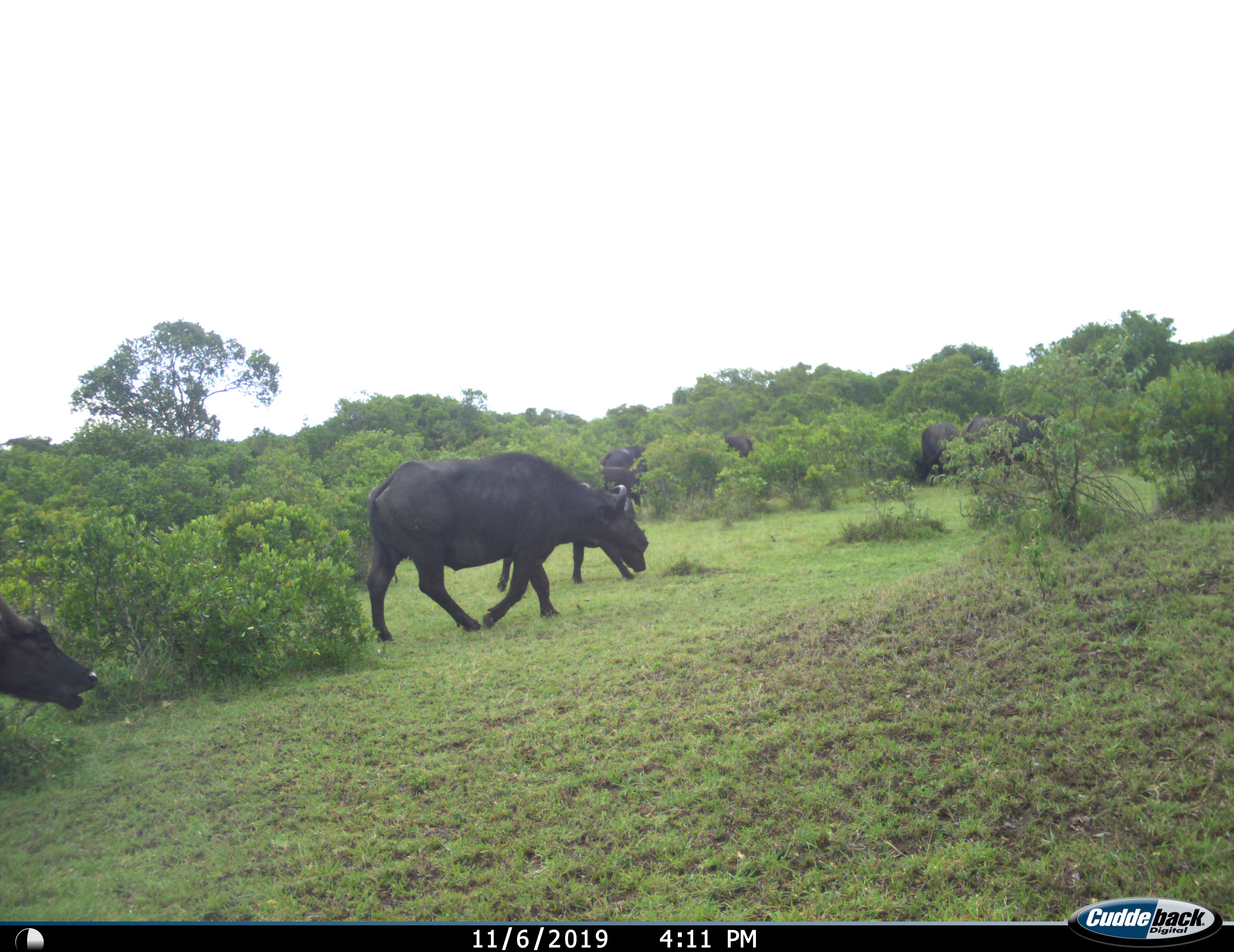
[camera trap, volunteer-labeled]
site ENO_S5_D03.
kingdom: Animalia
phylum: Chordata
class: Mammalia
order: Artiodactyla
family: Bovidae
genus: Syncerus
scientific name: Syncerus caffer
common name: african buffalo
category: buffalo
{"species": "buffalo (african buffalo) (Syncerus caffer)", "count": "9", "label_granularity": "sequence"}